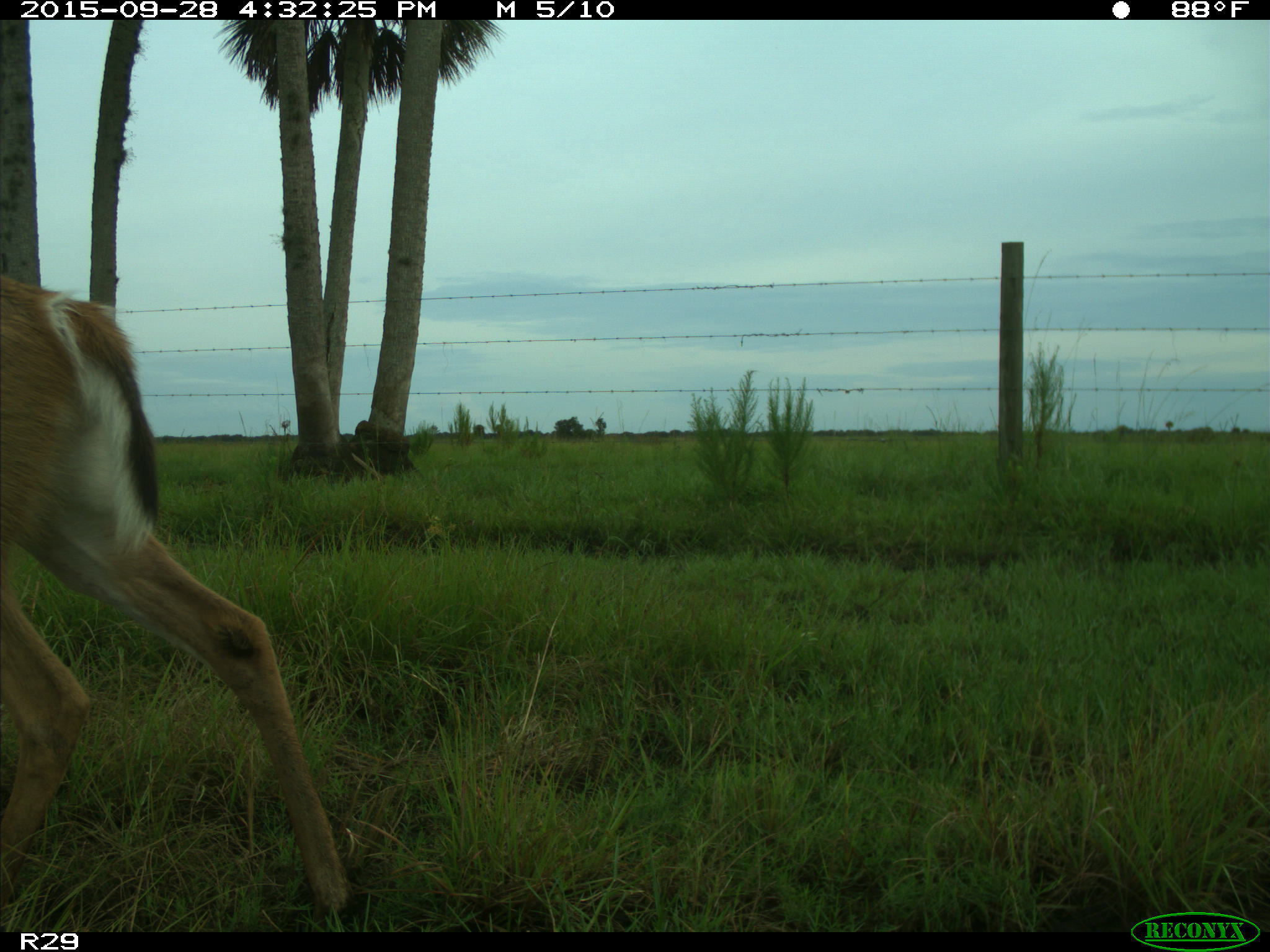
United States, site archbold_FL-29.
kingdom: Animalia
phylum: Chordata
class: Mammalia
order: Artiodactyla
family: Cervidae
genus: Odocoileus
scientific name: Odocoileus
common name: deer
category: unidentified deer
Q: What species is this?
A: Unidentified deer (deer) (Odocoileus).